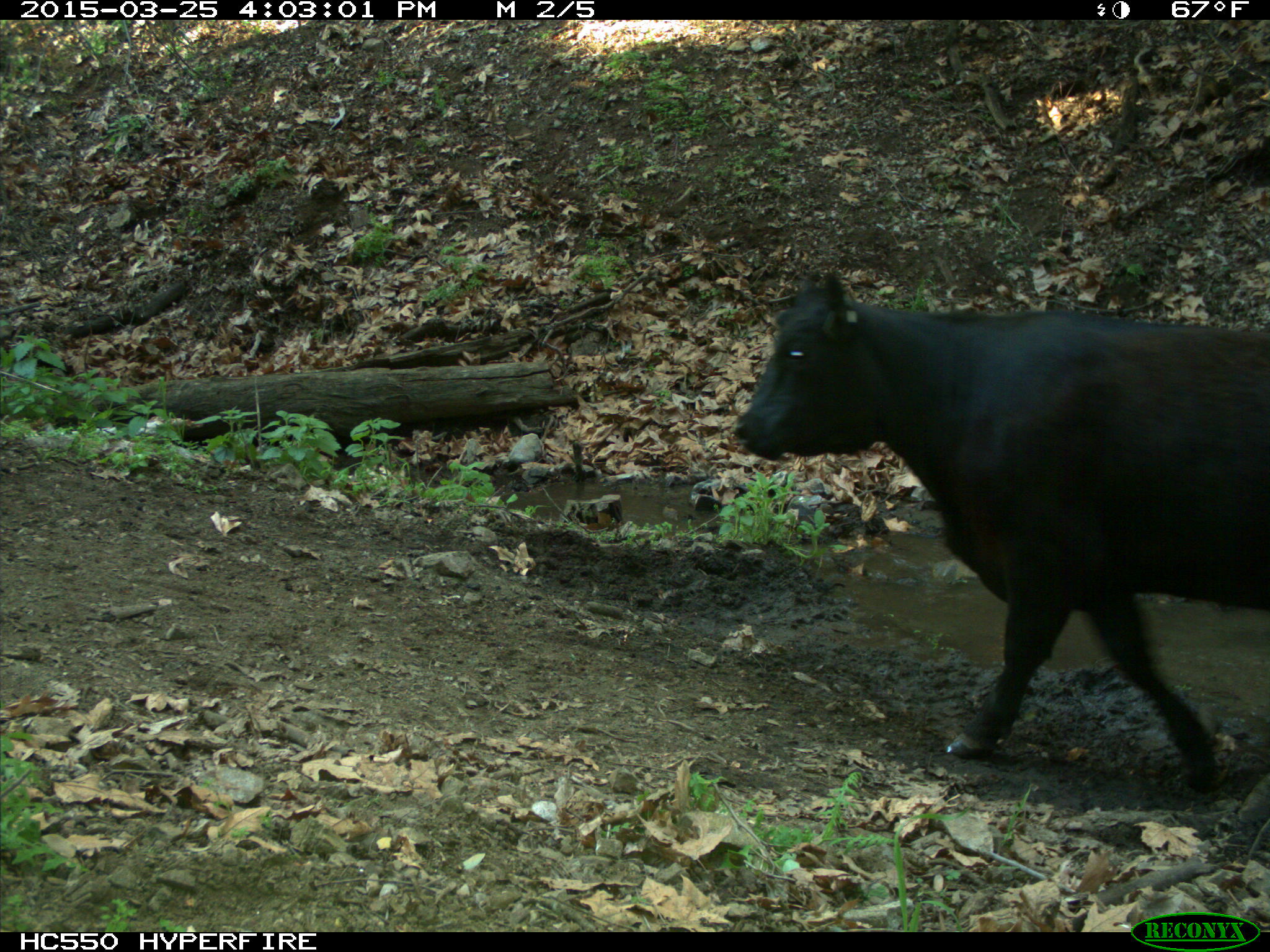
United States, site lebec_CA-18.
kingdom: Animalia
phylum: Chordata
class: Mammalia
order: Artiodactyla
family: Bovidae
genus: Bos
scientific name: Bos taurus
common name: domestic cow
Bos taurus (domestic cow).